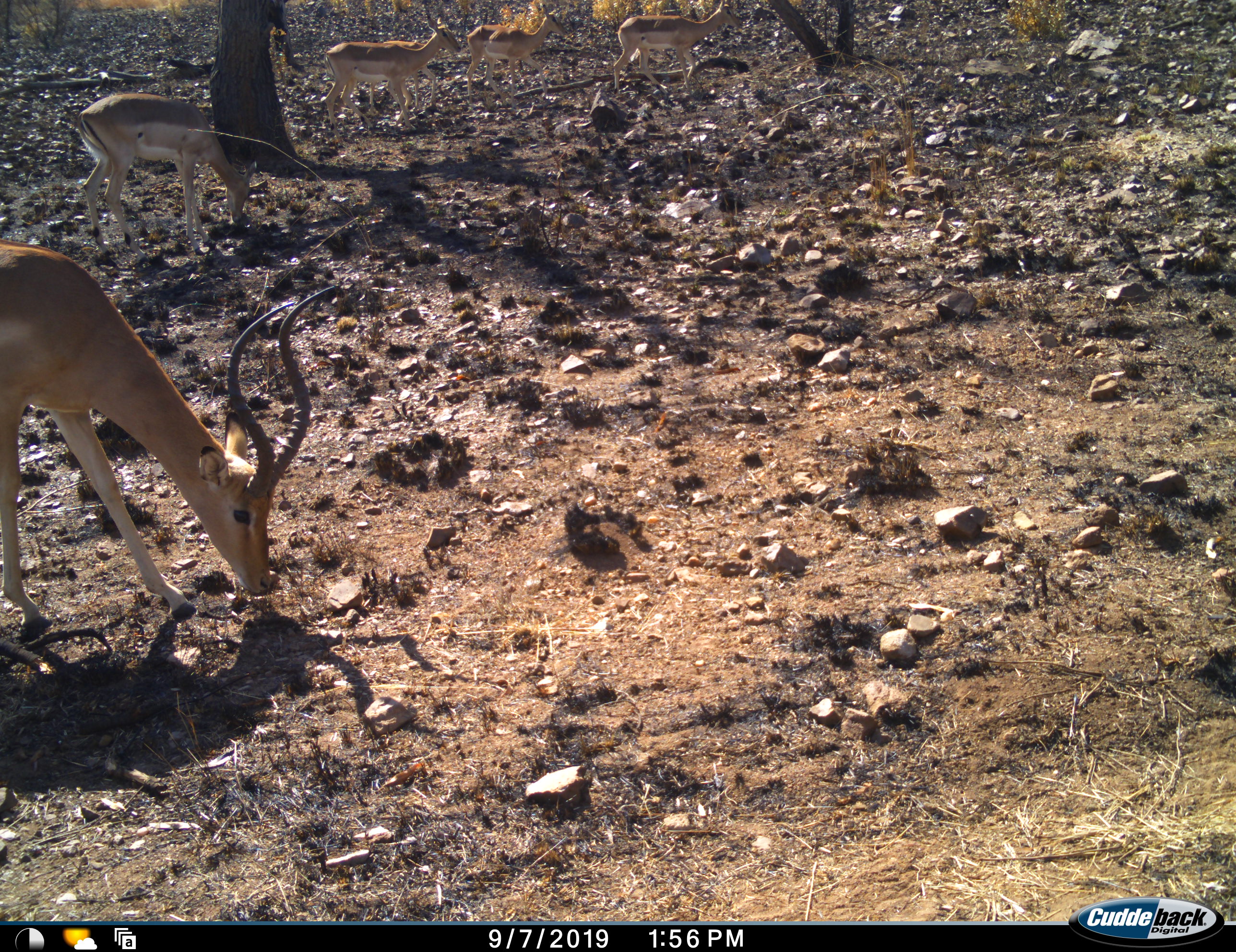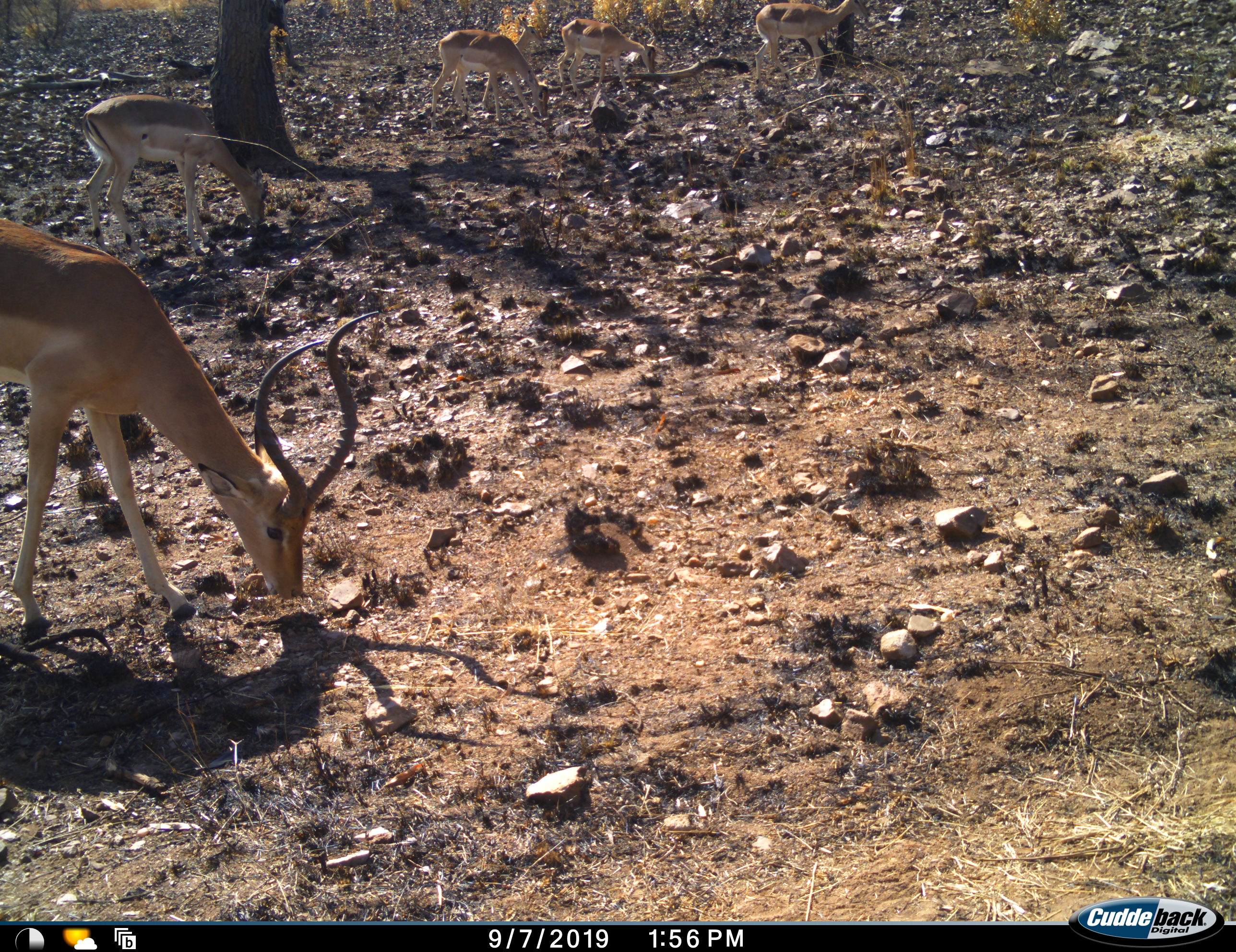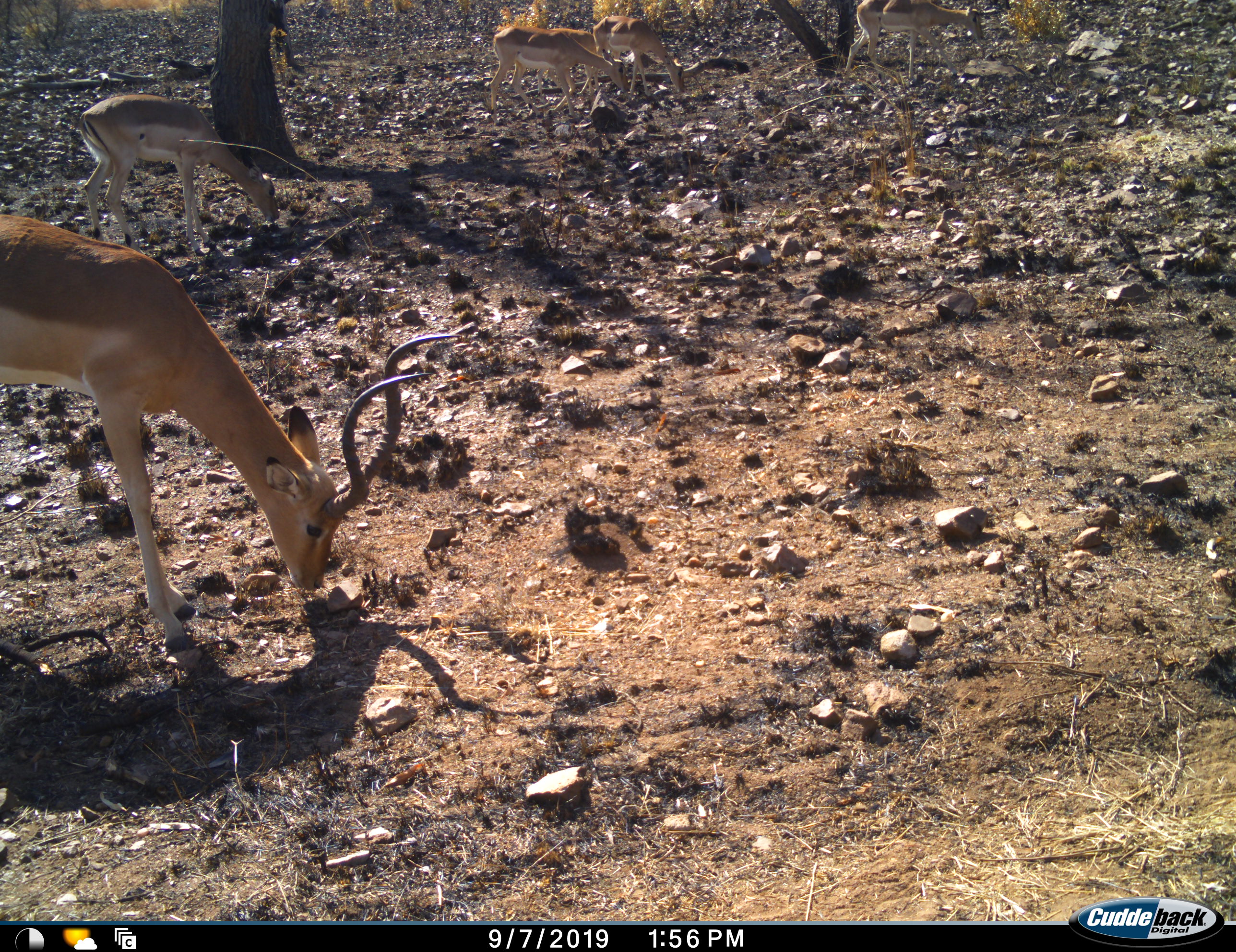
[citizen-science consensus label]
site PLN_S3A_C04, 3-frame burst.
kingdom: Animalia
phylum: Chordata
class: Mammalia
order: Artiodactyla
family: Bovidae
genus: Aepyceros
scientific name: Aepyceros melampus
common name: impala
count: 5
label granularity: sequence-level